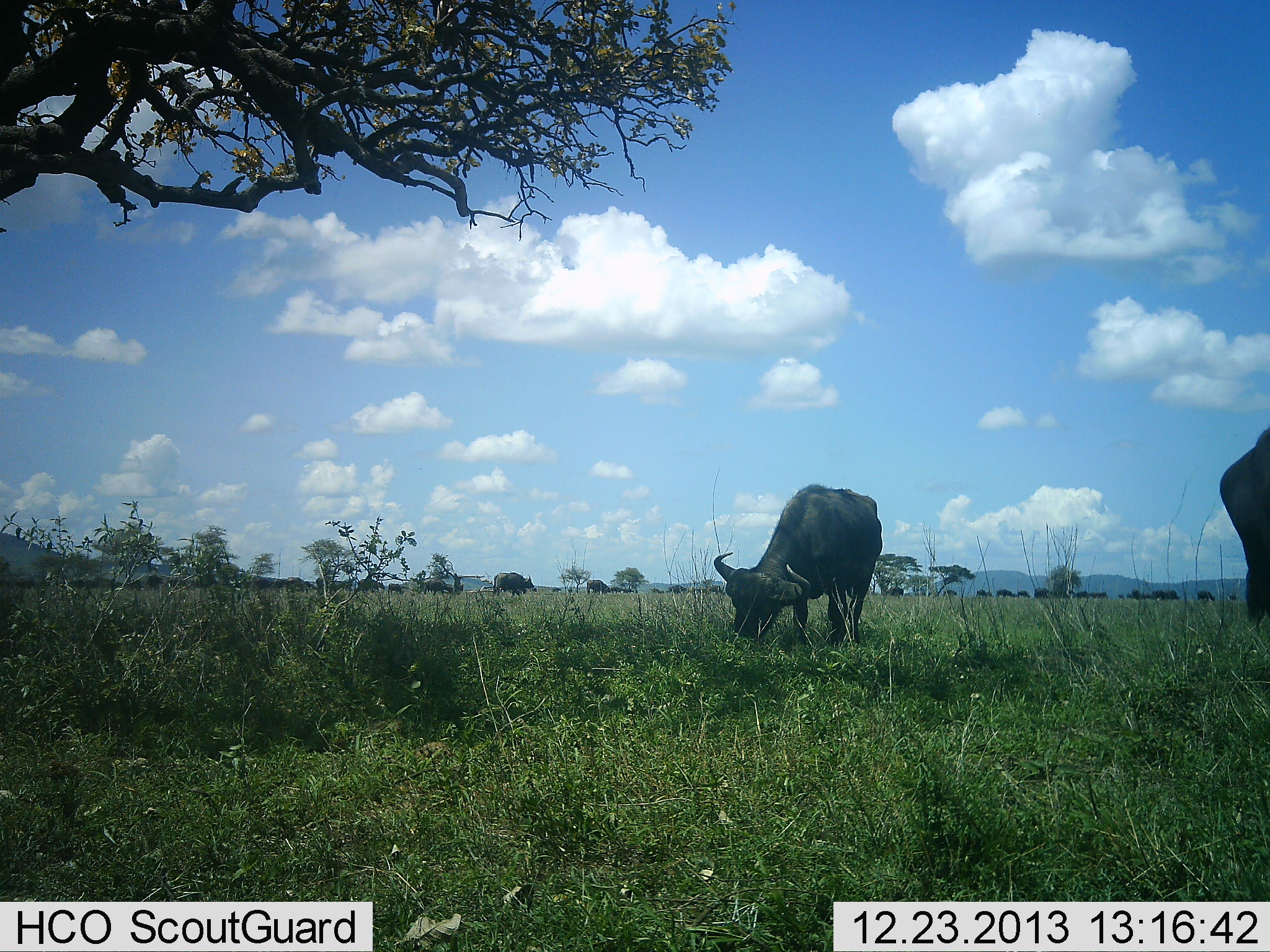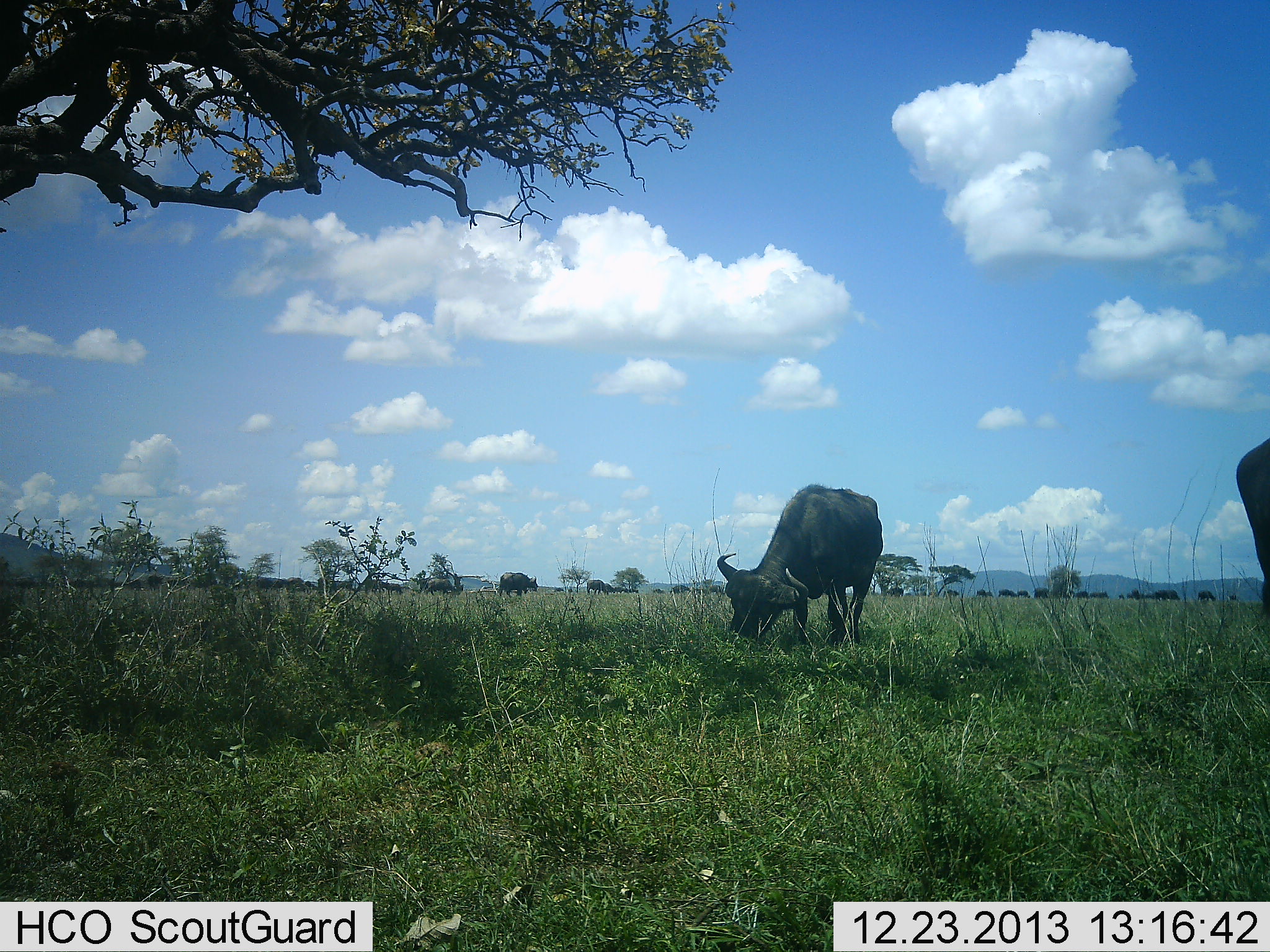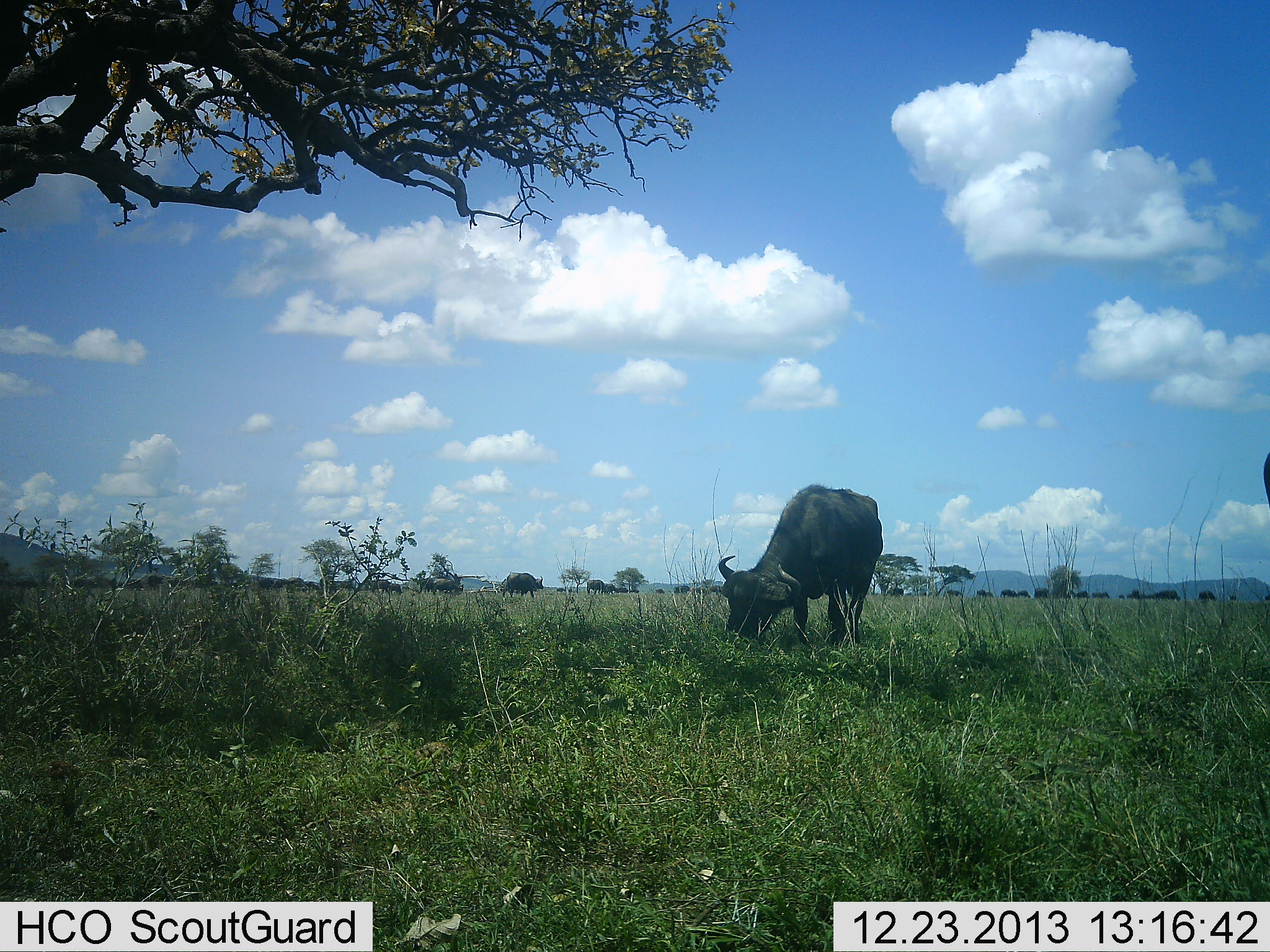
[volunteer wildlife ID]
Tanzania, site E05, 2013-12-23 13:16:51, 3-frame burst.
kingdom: Animalia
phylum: Chordata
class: Mammalia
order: Artiodactyla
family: Bovidae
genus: Syncerus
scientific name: Syncerus caffer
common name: cape buffalo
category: buffalo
Buffalo (cape buffalo) (Syncerus caffer), count 11-50. Behavior (volunteer vote fractions): standing 30%, resting 0%, moving 60%, interacting 0%. Young present (vote fraction): 0%. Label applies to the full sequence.